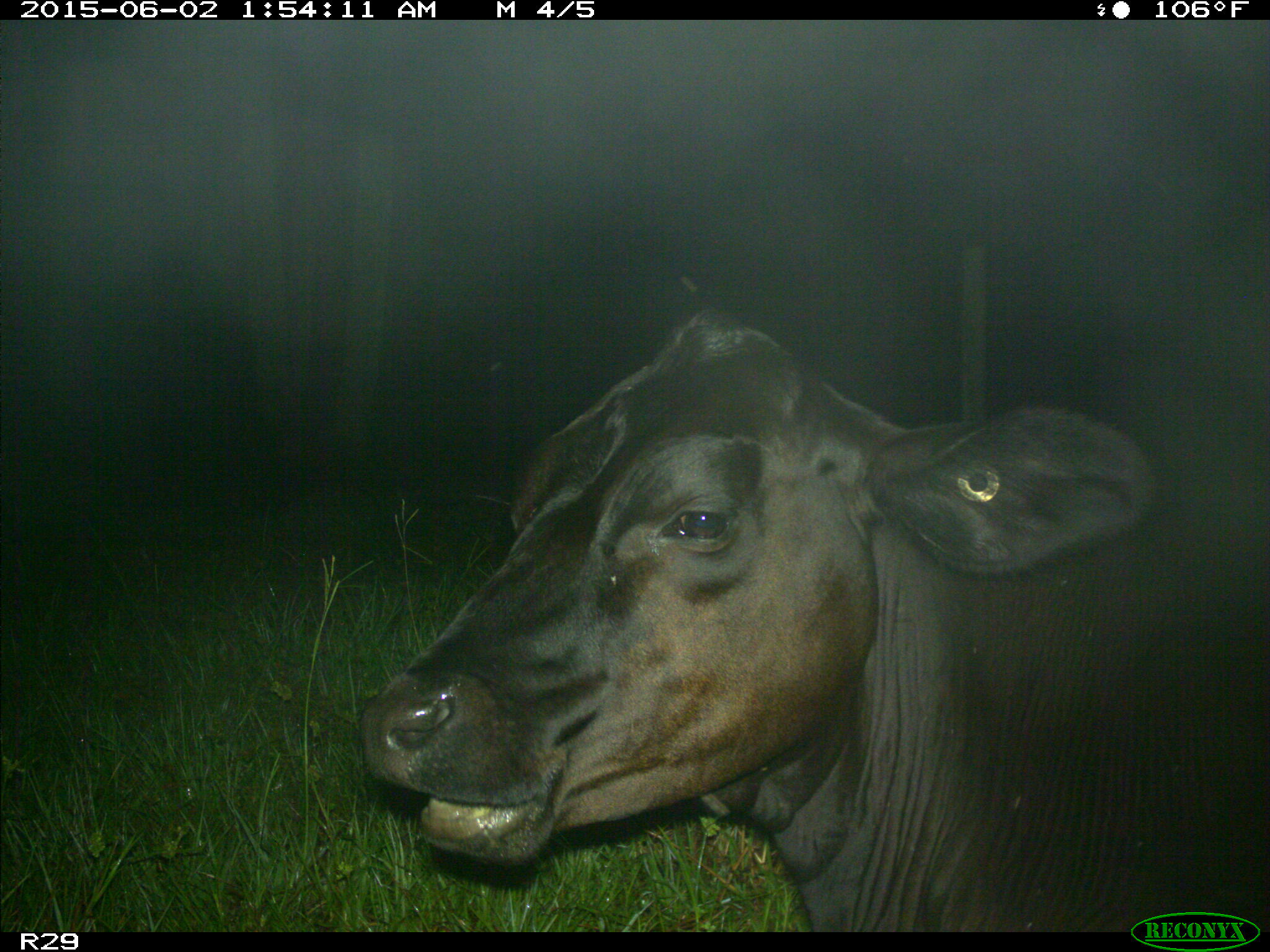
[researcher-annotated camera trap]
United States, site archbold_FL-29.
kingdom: Animalia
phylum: Chordata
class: Mammalia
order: Artiodactyla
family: Bovidae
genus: Bos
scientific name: Bos taurus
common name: domestic cow